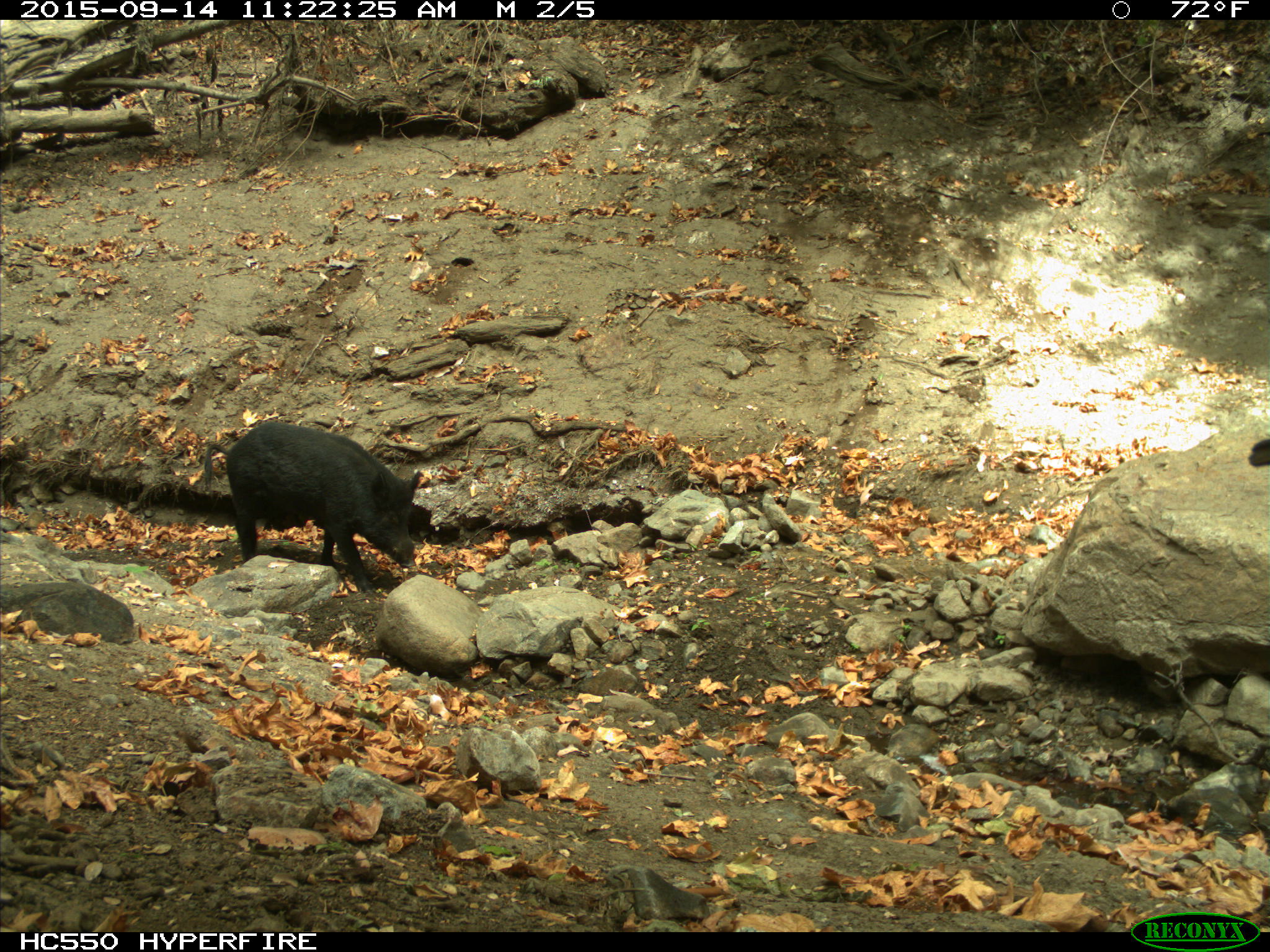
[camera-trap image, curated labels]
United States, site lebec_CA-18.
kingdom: Animalia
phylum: Chordata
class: Mammalia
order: Artiodactyla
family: Suidae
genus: Sus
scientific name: Sus scrofa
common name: wild boar